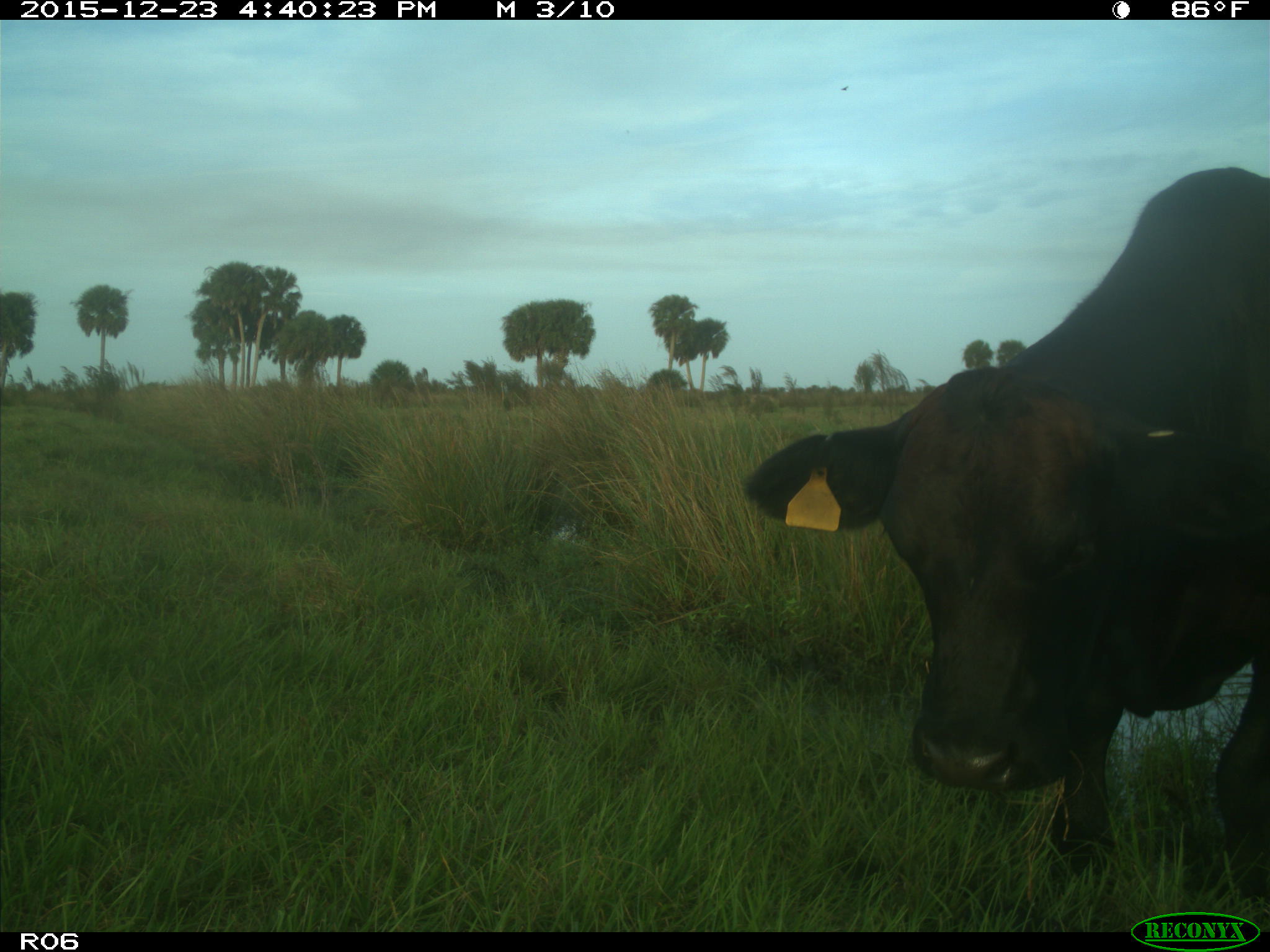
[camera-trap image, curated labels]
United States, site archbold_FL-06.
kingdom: Animalia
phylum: Chordata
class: Mammalia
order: Artiodactyla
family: Bovidae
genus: Bos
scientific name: Bos taurus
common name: domestic cow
Bos taurus (domestic cow).